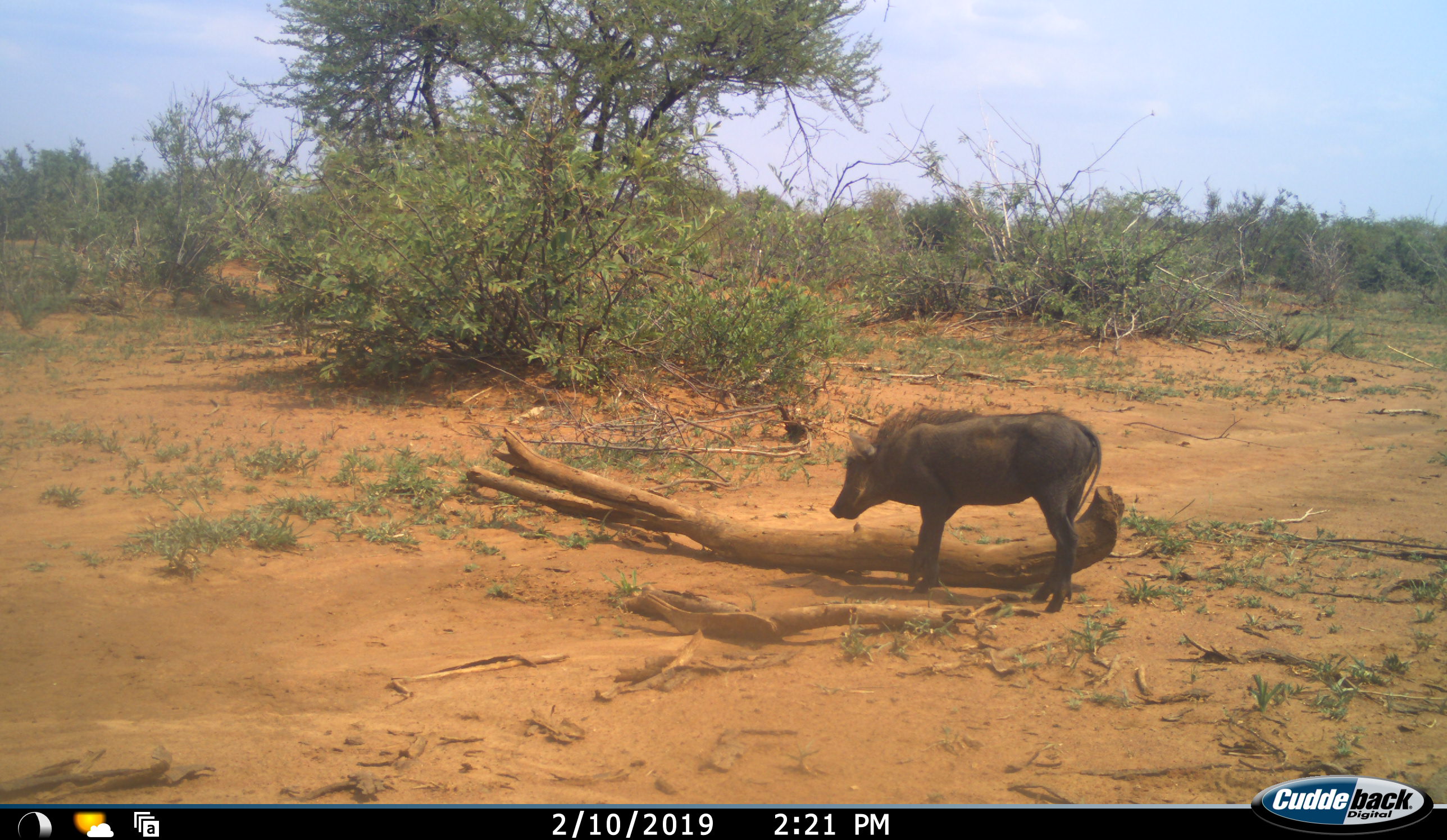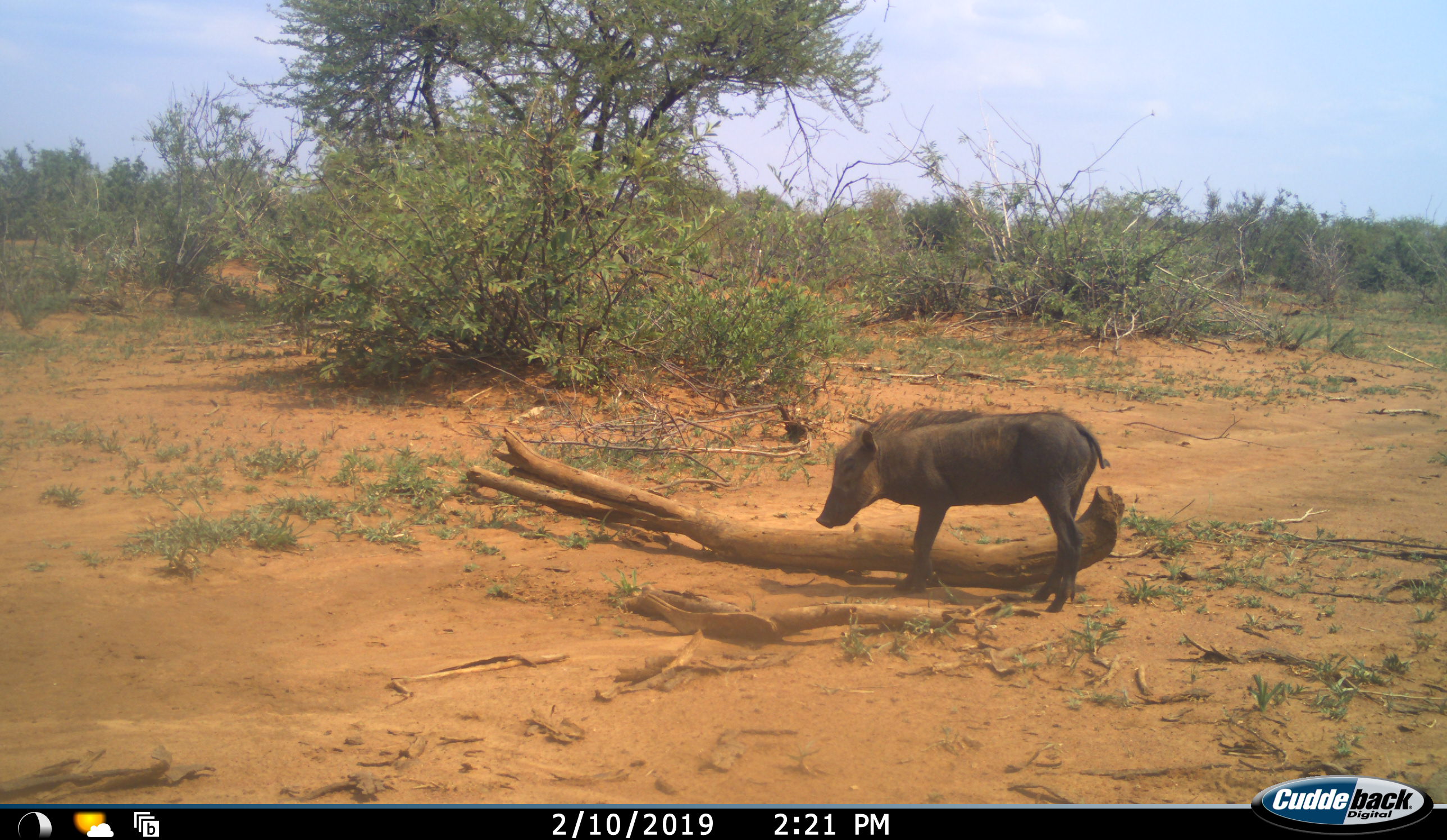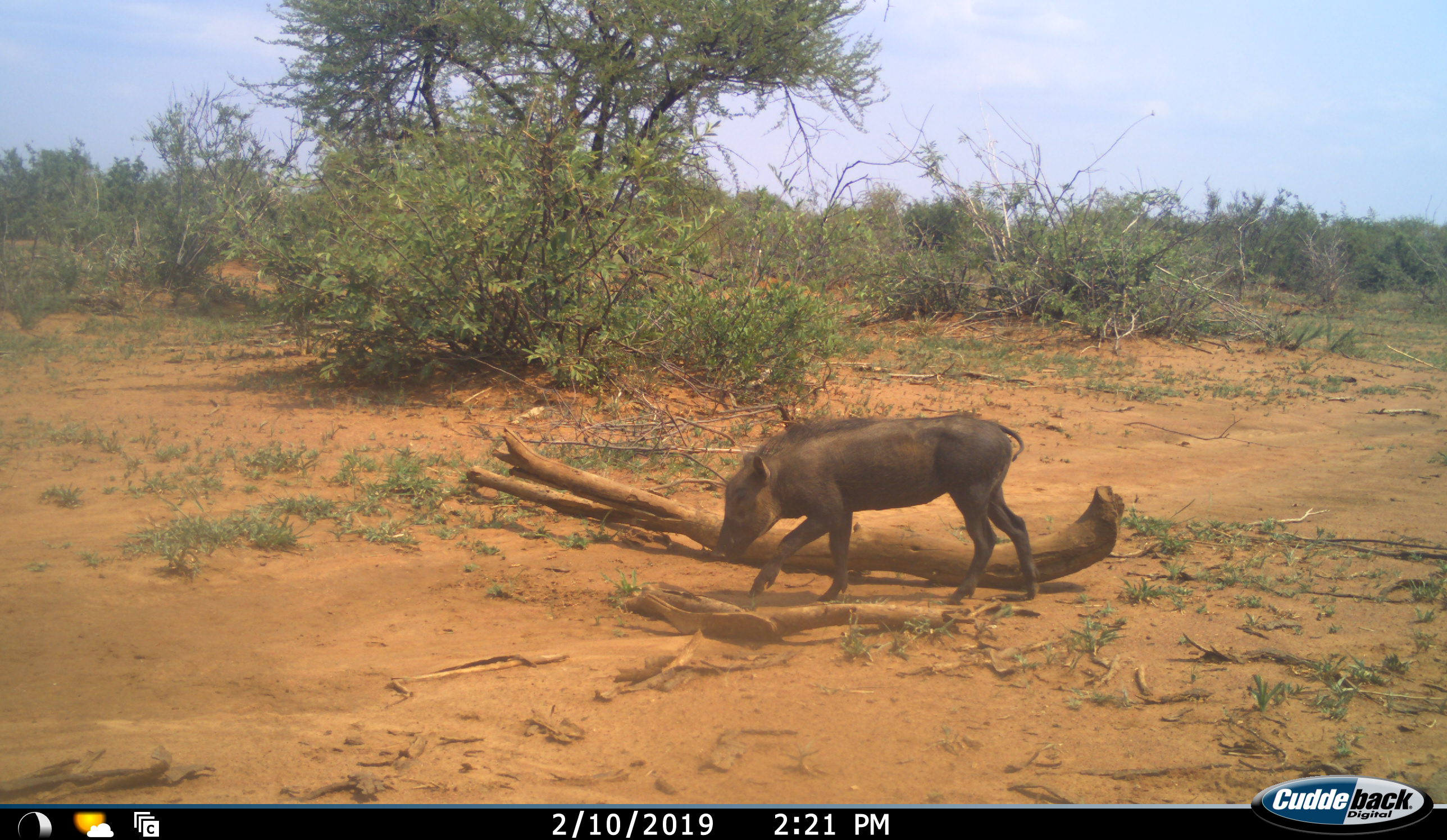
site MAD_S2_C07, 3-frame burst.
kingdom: Animalia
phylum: Chordata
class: Mammalia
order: Artiodactyla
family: Suidae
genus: Phacochoerus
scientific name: Phacochoerus africanus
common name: warthog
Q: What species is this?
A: Warthog (Phacochoerus africanus).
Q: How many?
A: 1.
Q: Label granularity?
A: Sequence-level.